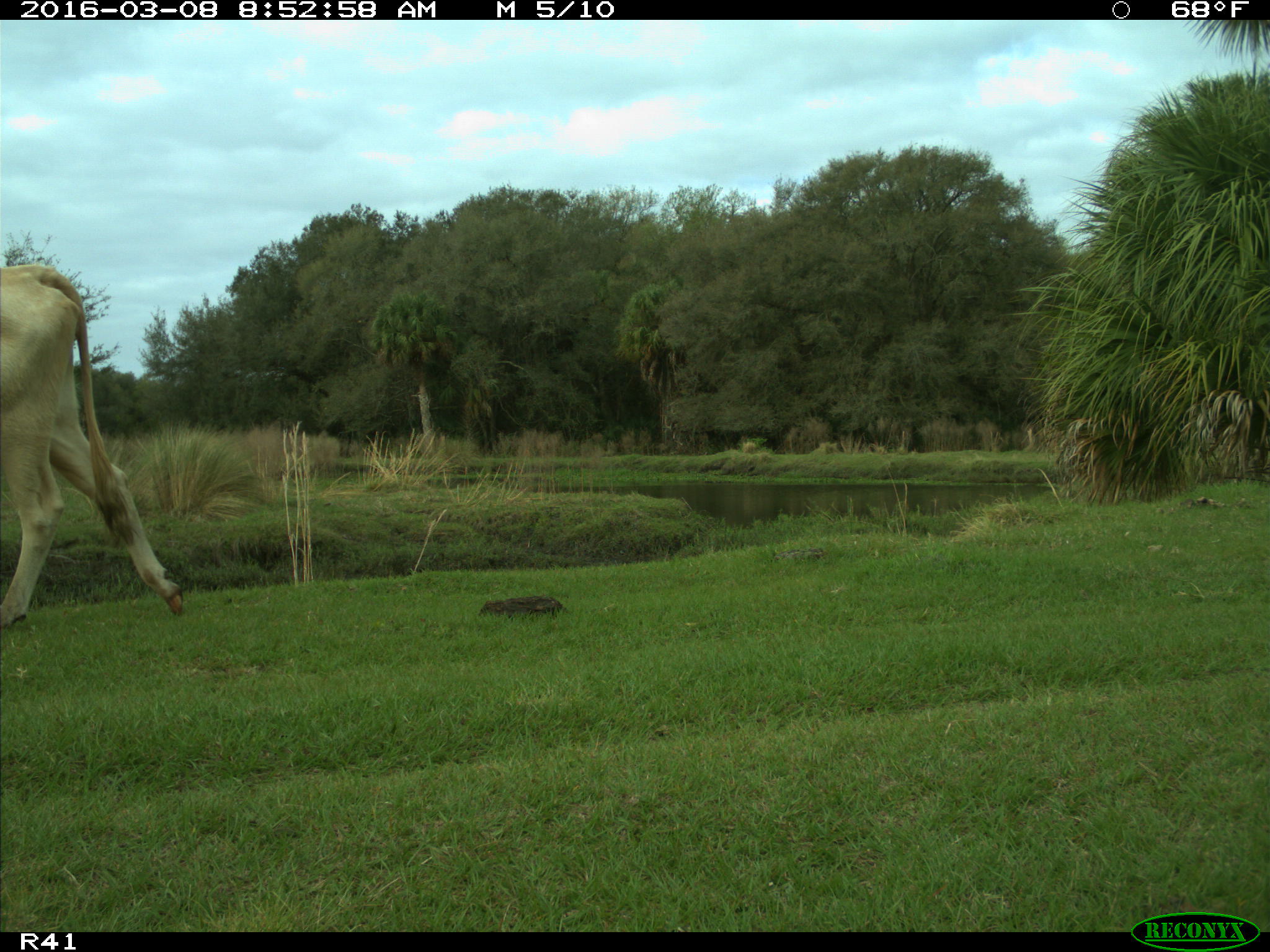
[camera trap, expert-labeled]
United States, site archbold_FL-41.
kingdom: Animalia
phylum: Chordata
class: Mammalia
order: Artiodactyla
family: Bovidae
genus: Bos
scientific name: Bos taurus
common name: domestic cow